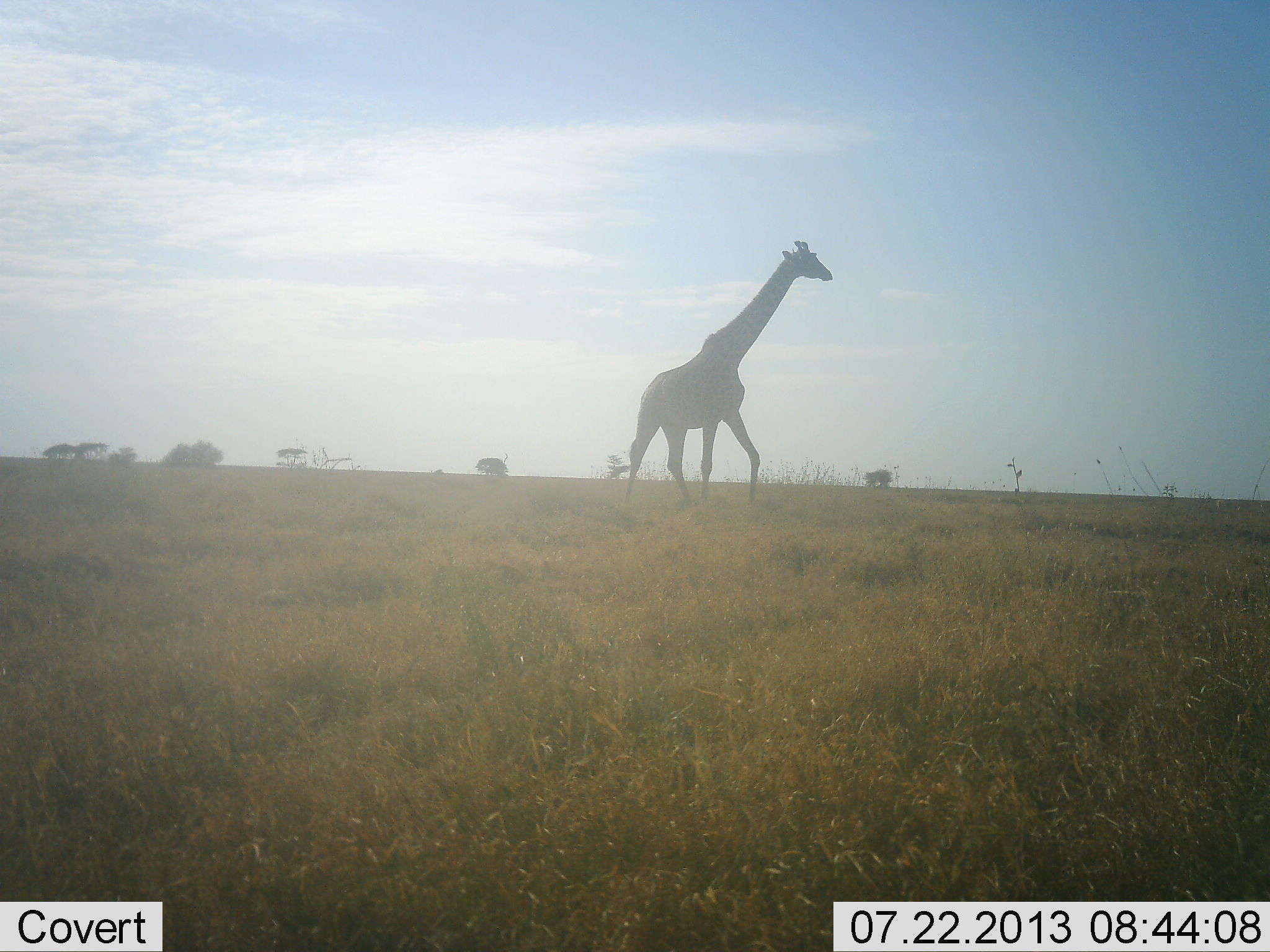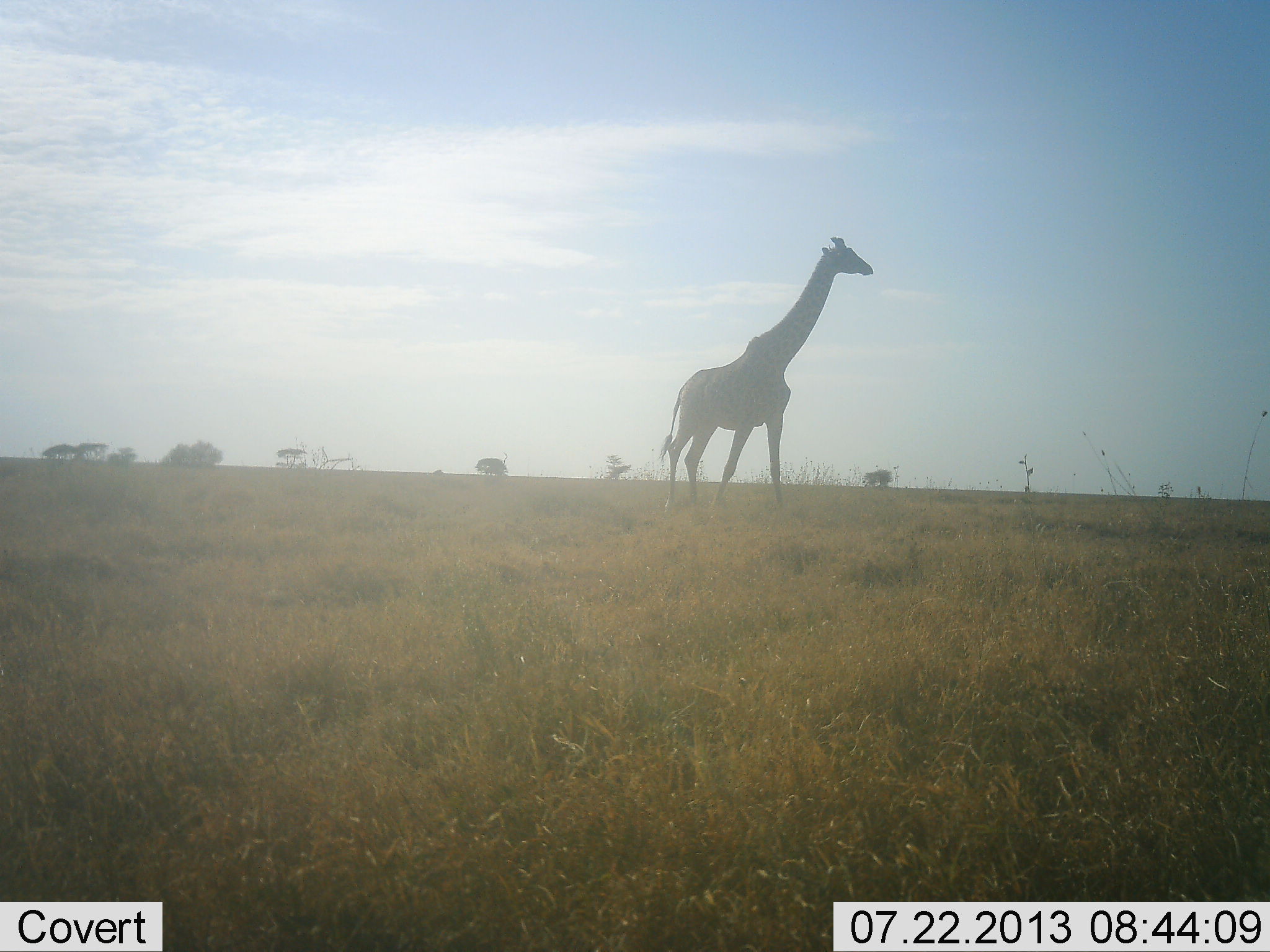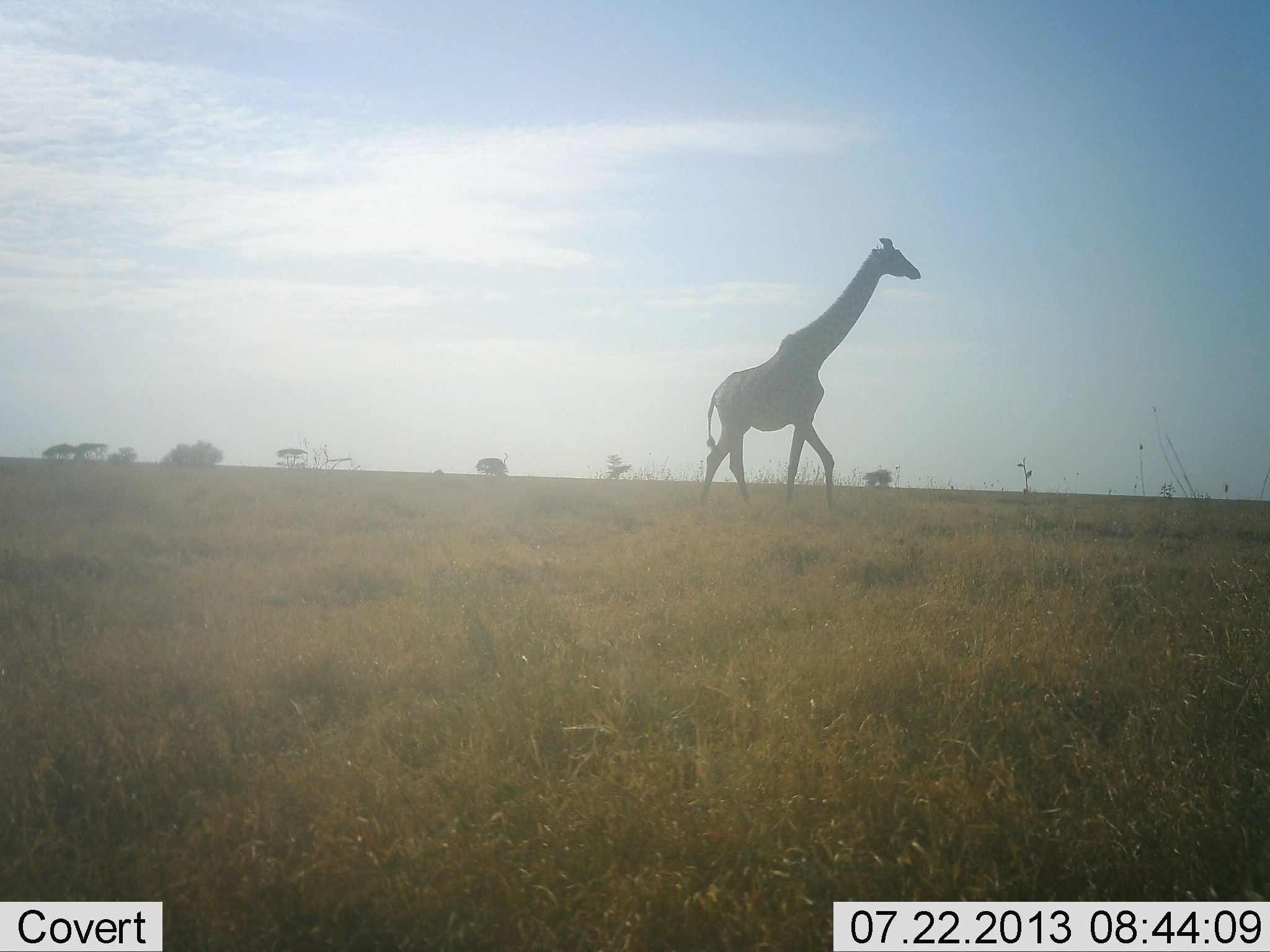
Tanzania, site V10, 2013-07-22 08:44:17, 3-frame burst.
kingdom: Animalia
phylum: Chordata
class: Mammalia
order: Artiodactyla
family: Giraffidae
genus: Giraffa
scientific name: Giraffa camelopardalis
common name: giraffe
Giraffe (Giraffa camelopardalis), count 1. Behavior (volunteer vote fractions): standing 12%, resting 0%, moving 92%, interacting 0%. Young present (vote fraction): 0%. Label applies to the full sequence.